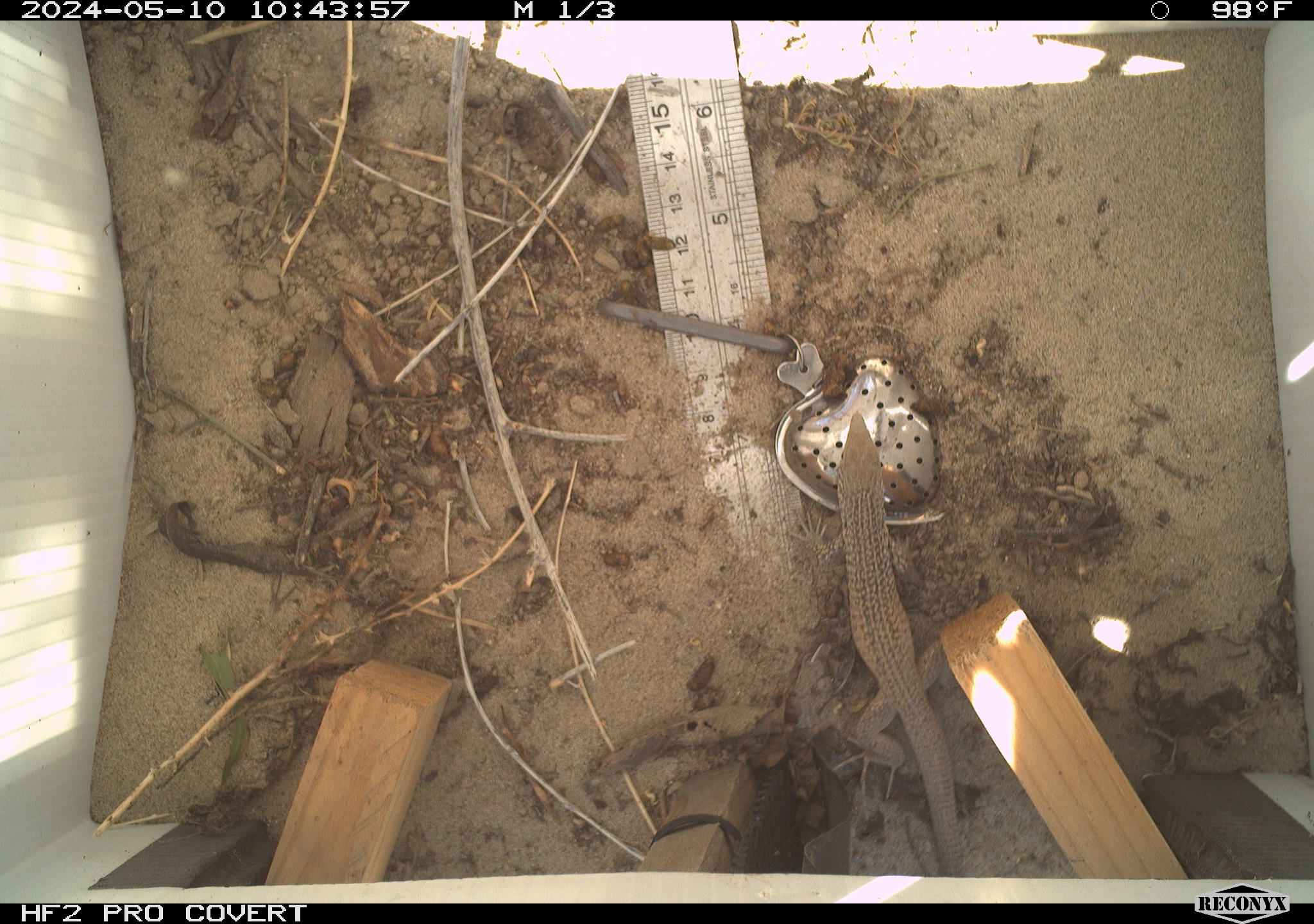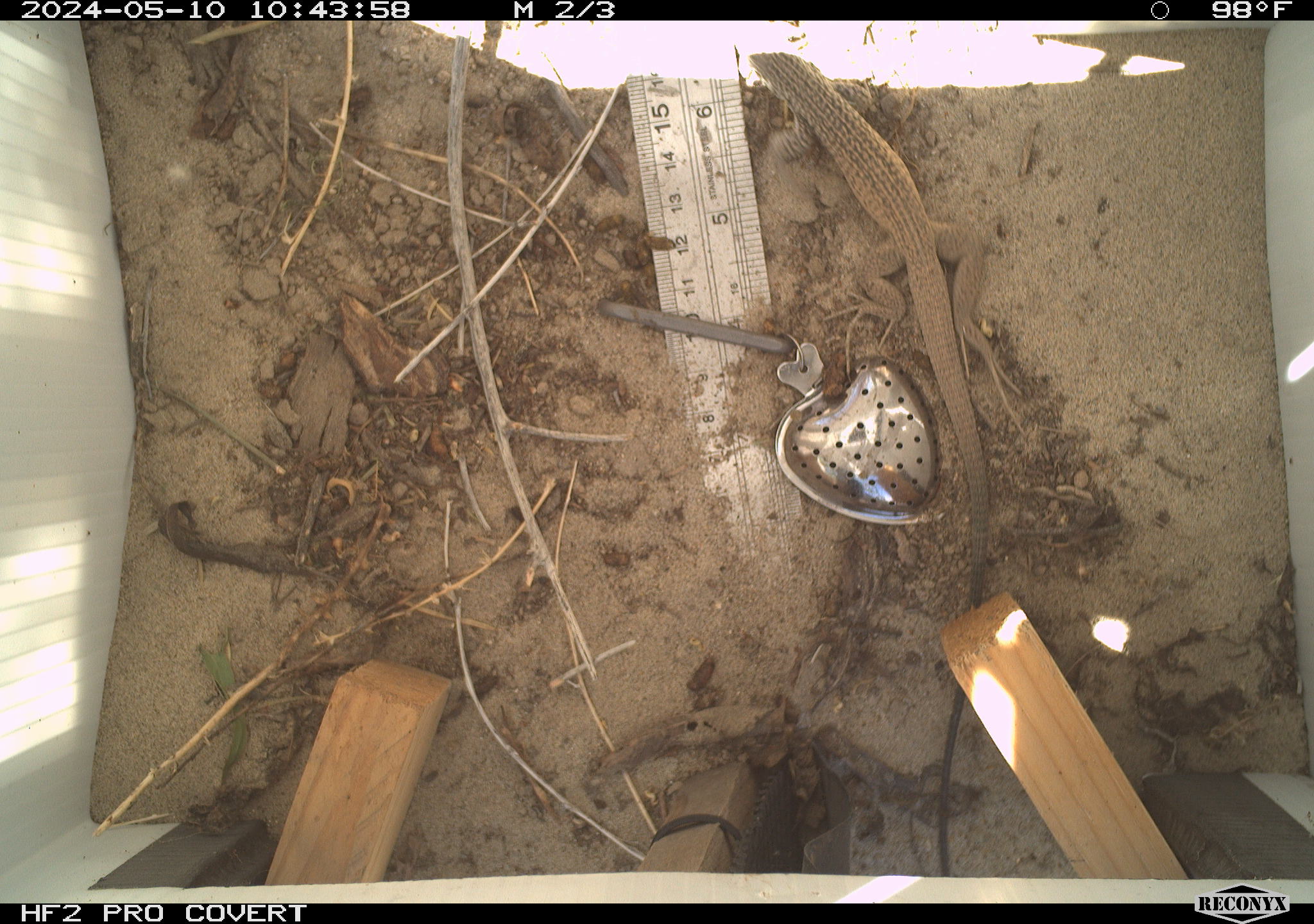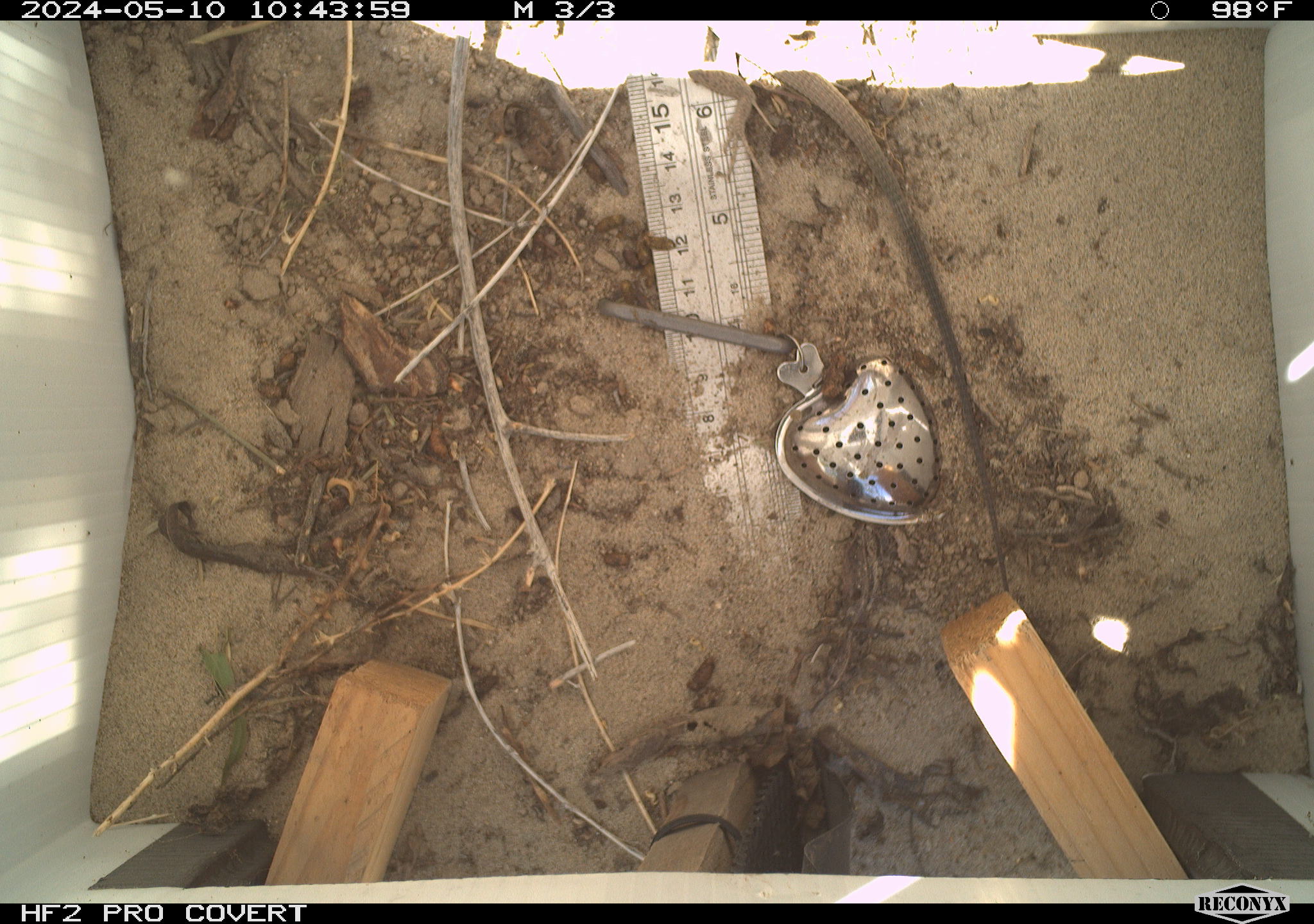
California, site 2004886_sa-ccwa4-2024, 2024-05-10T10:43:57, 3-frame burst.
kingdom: Animalia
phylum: Chordata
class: Reptilia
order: Squamata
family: Teiidae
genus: Aspidoscelis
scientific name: Aspidoscelis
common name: whiptail lizards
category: aspidoscelis species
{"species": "aspidoscelis species (whiptail lizards) (Aspidoscelis)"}